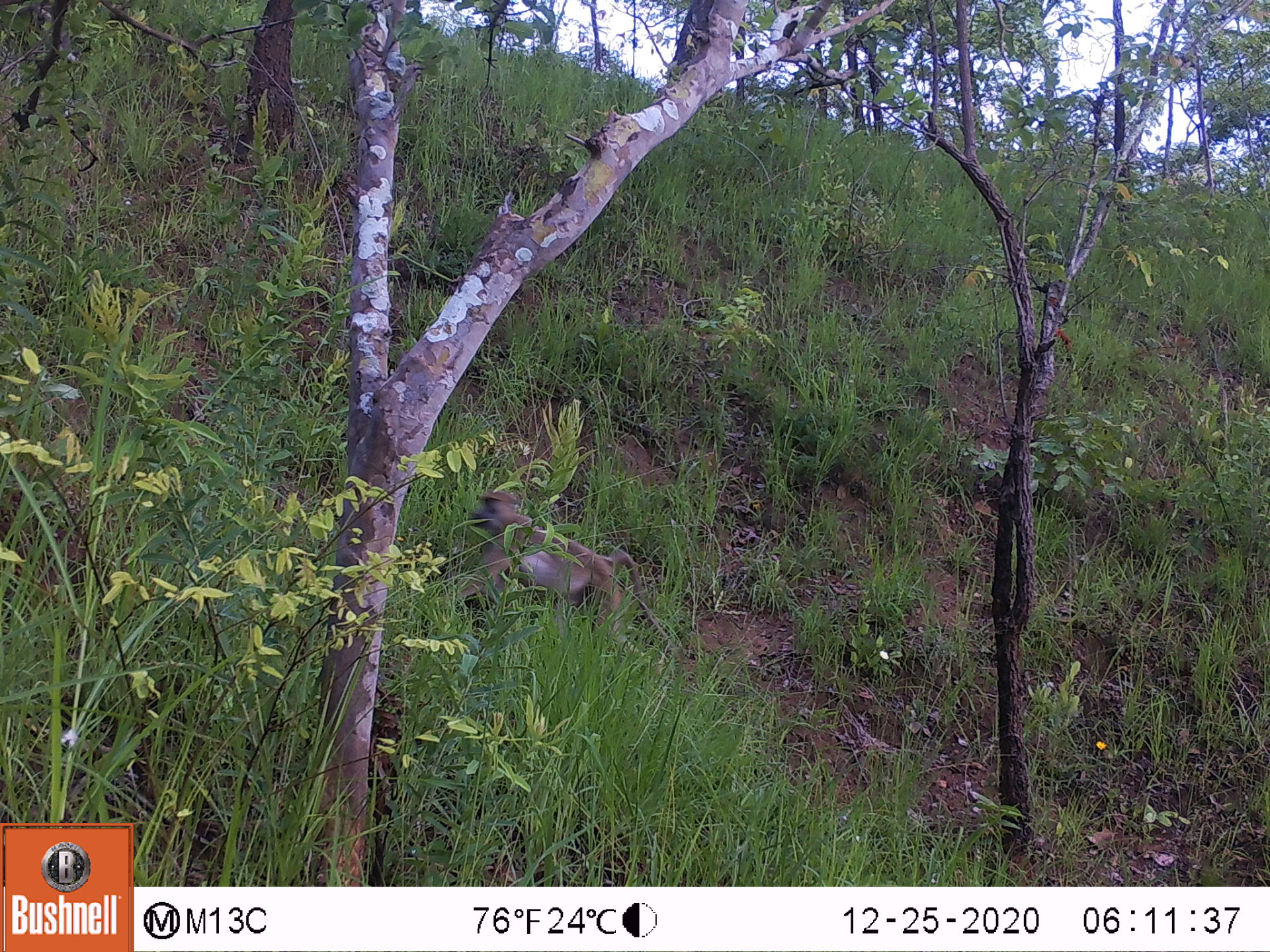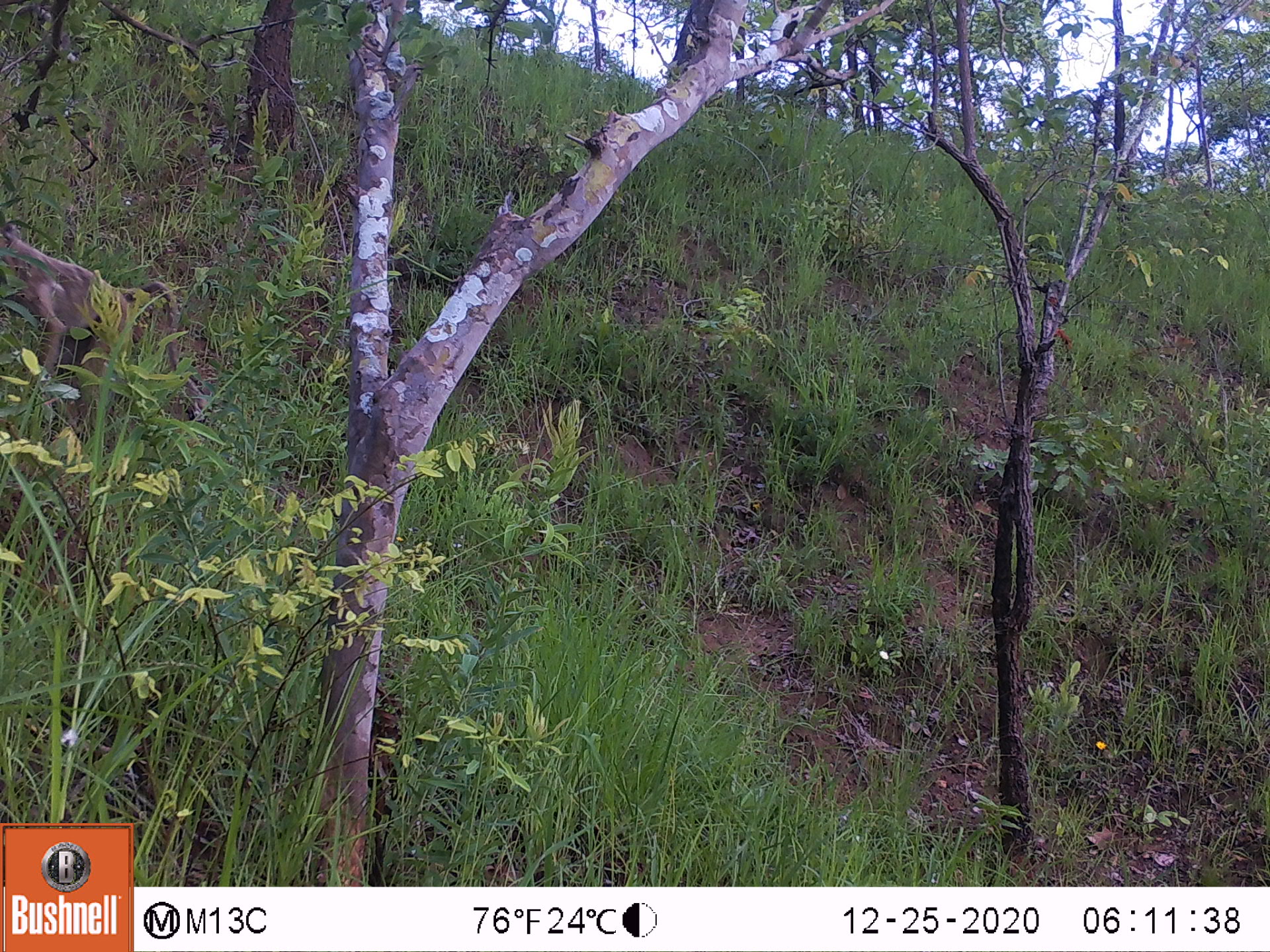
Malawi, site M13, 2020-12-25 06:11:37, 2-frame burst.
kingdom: Animalia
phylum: Chordata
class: Mammalia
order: Primates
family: Cercopithecidae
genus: Papio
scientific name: Papio cynocephalus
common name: yellow baboon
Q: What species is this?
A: Yellow baboon (Papio cynocephalus).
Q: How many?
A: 1.